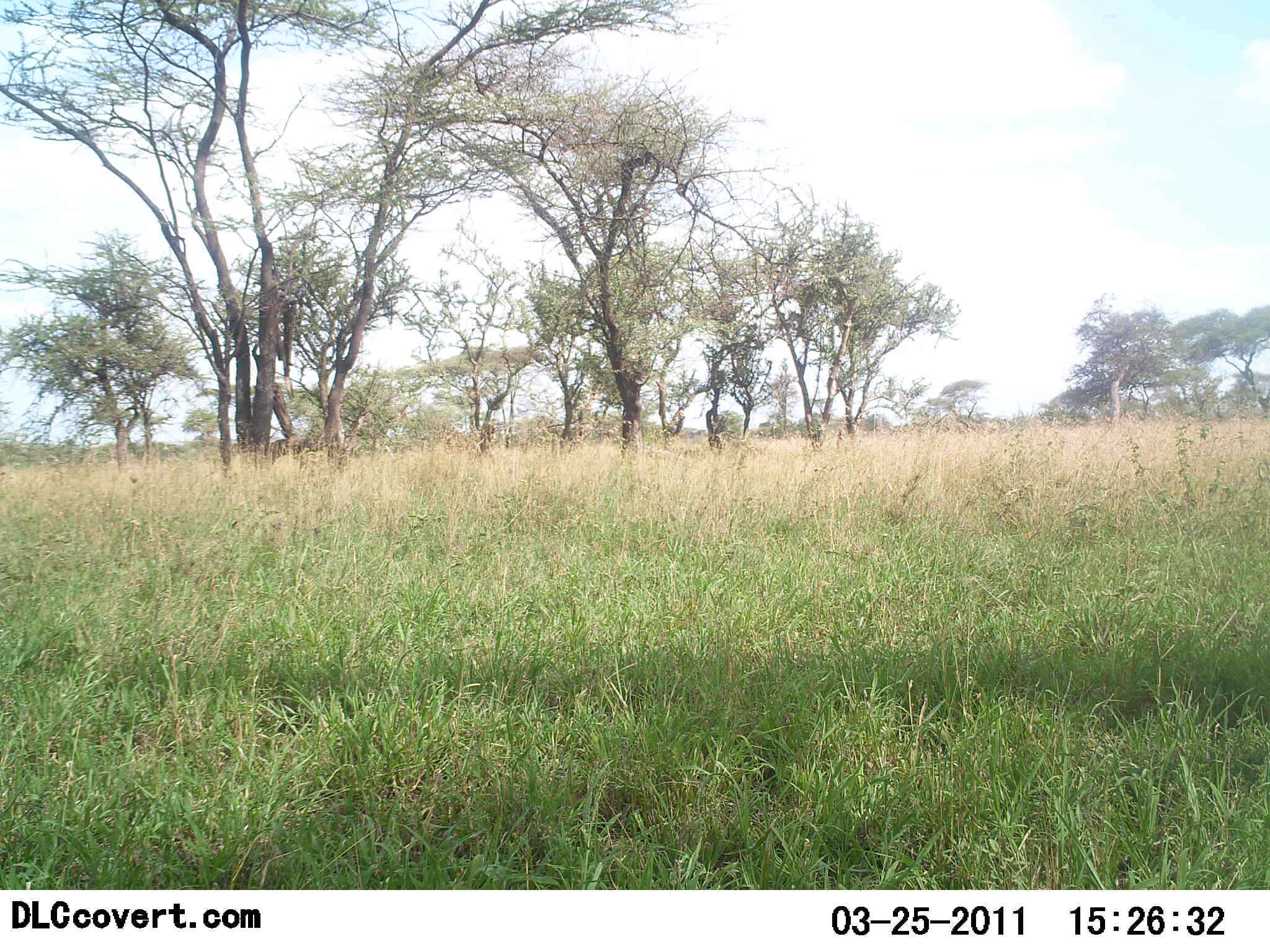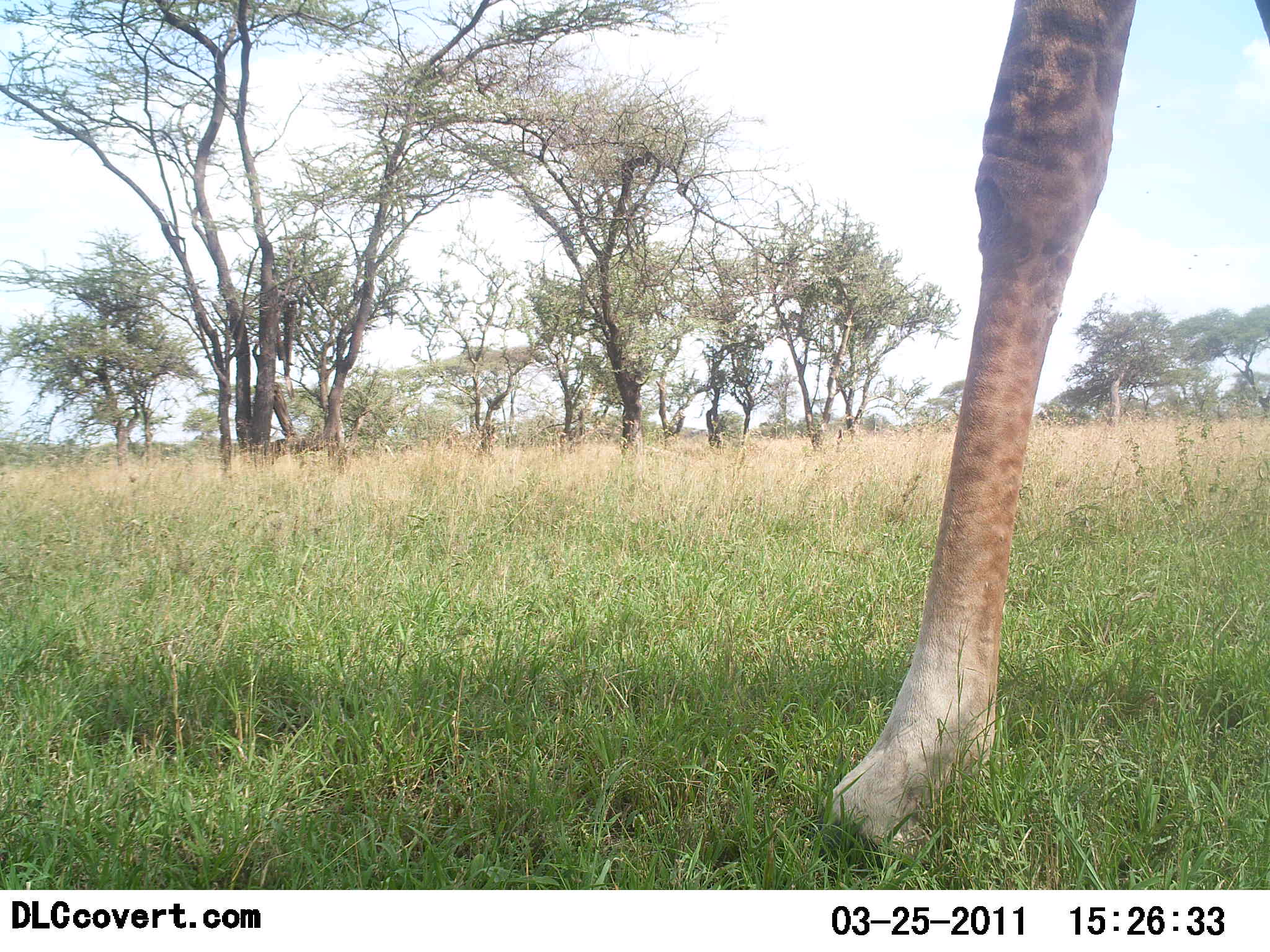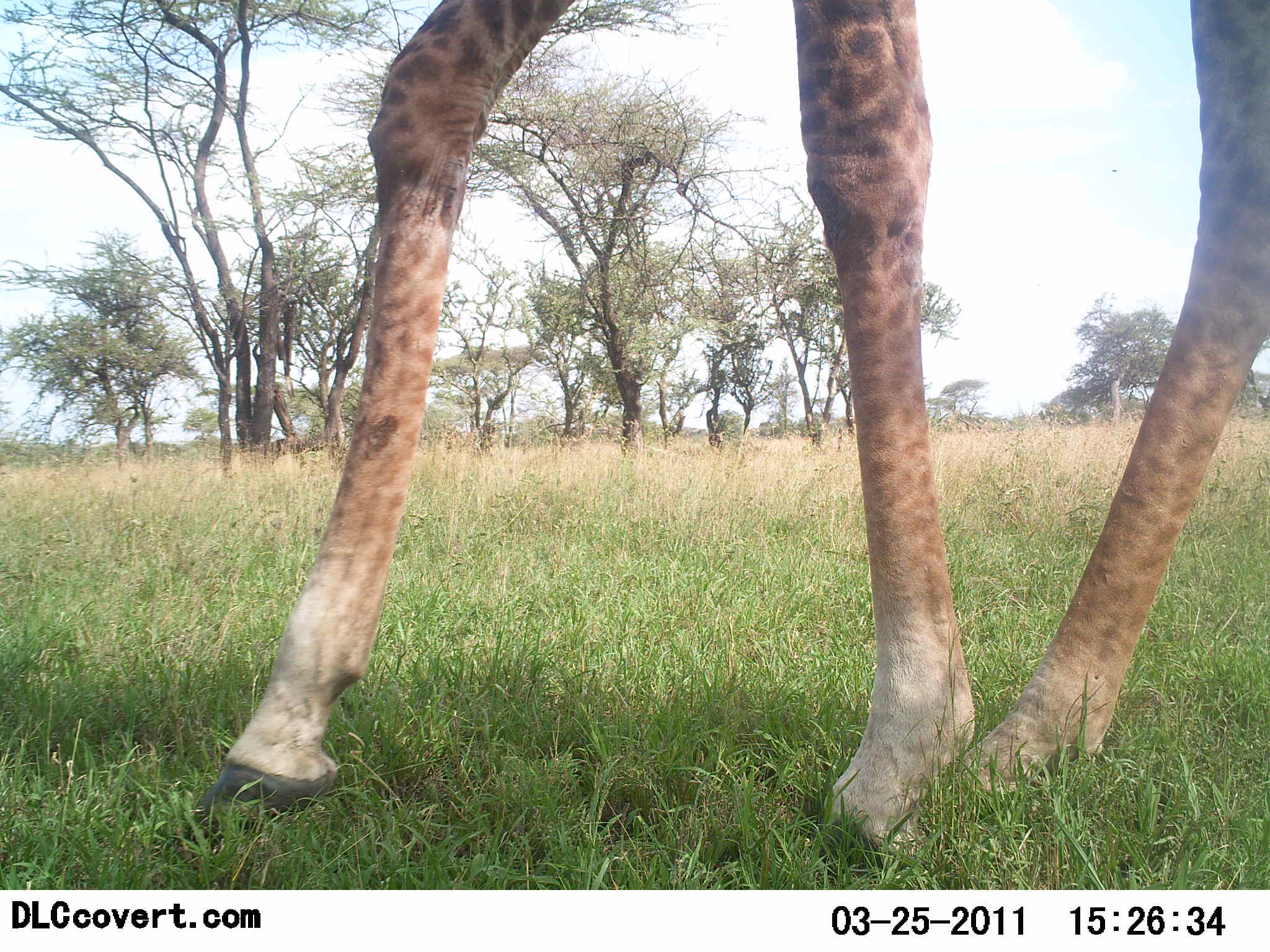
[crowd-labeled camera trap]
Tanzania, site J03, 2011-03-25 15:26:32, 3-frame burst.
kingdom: Animalia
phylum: Chordata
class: Mammalia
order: Artiodactyla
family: Giraffidae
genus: Giraffa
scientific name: Giraffa camelopardalis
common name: giraffe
Giraffe (Giraffa camelopardalis), count 1. Behavior (volunteer vote fractions): standing 8%, resting 0%, moving 92%, interacting 0%. Young present (vote fraction): 0%. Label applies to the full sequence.